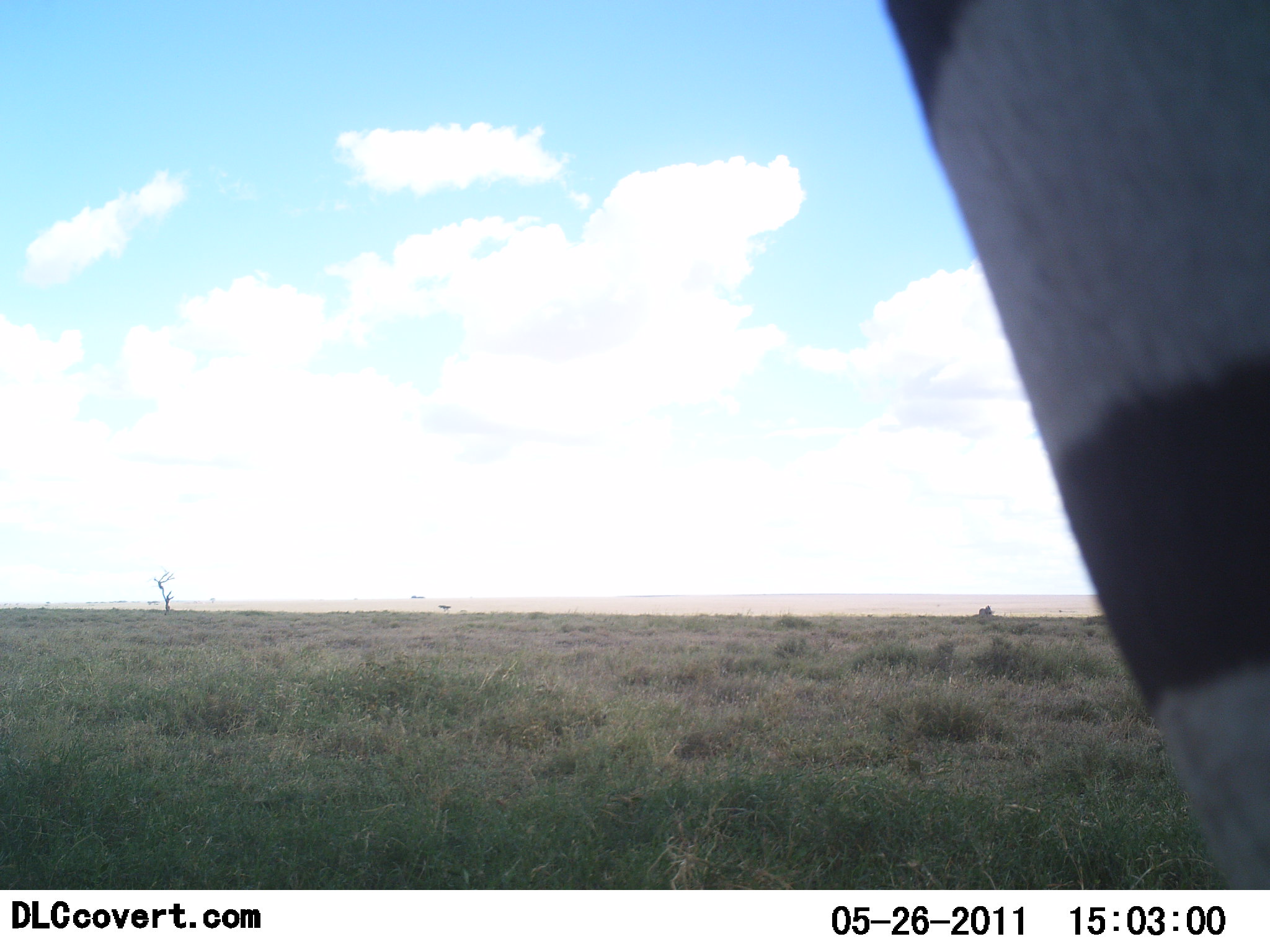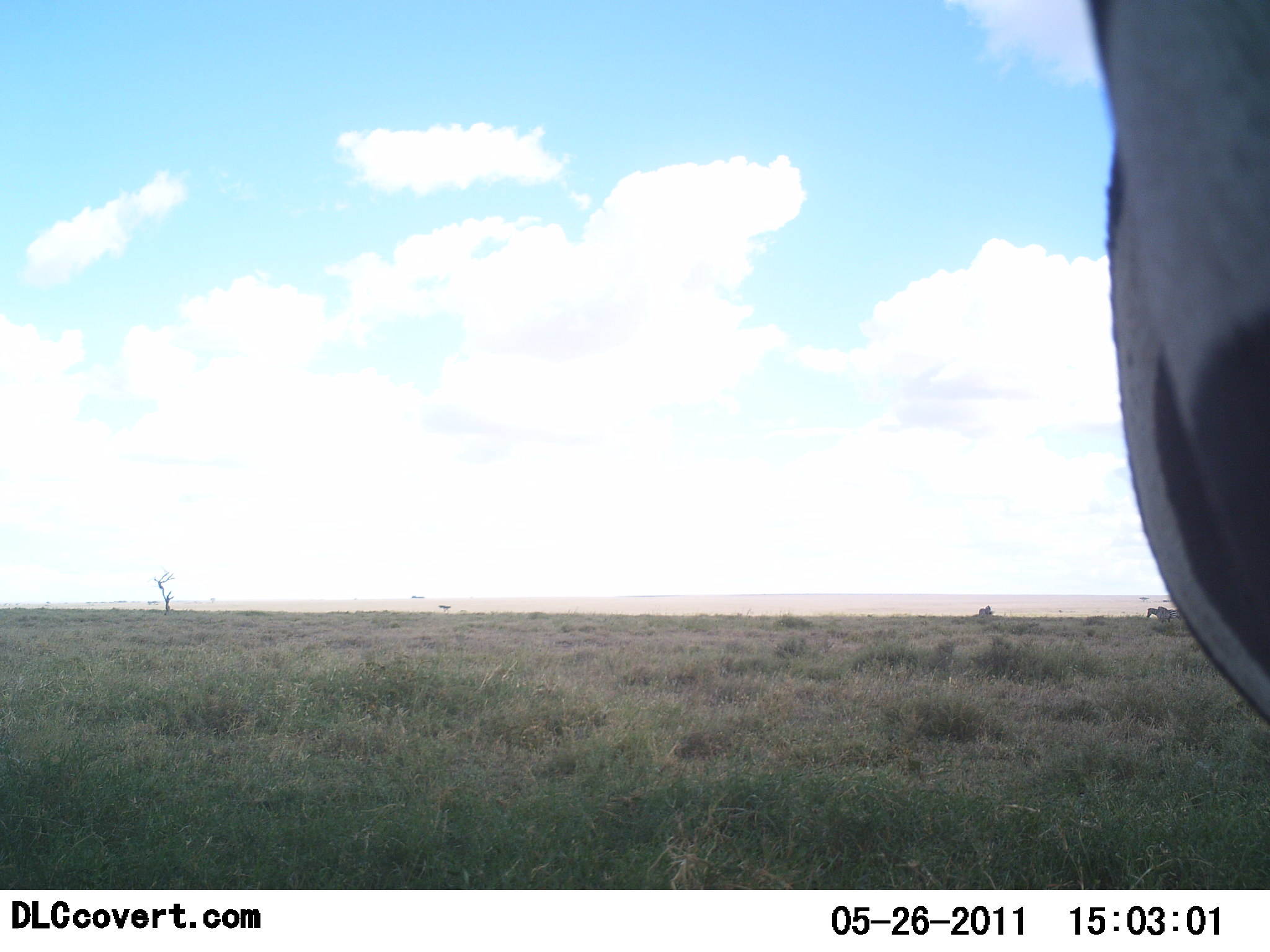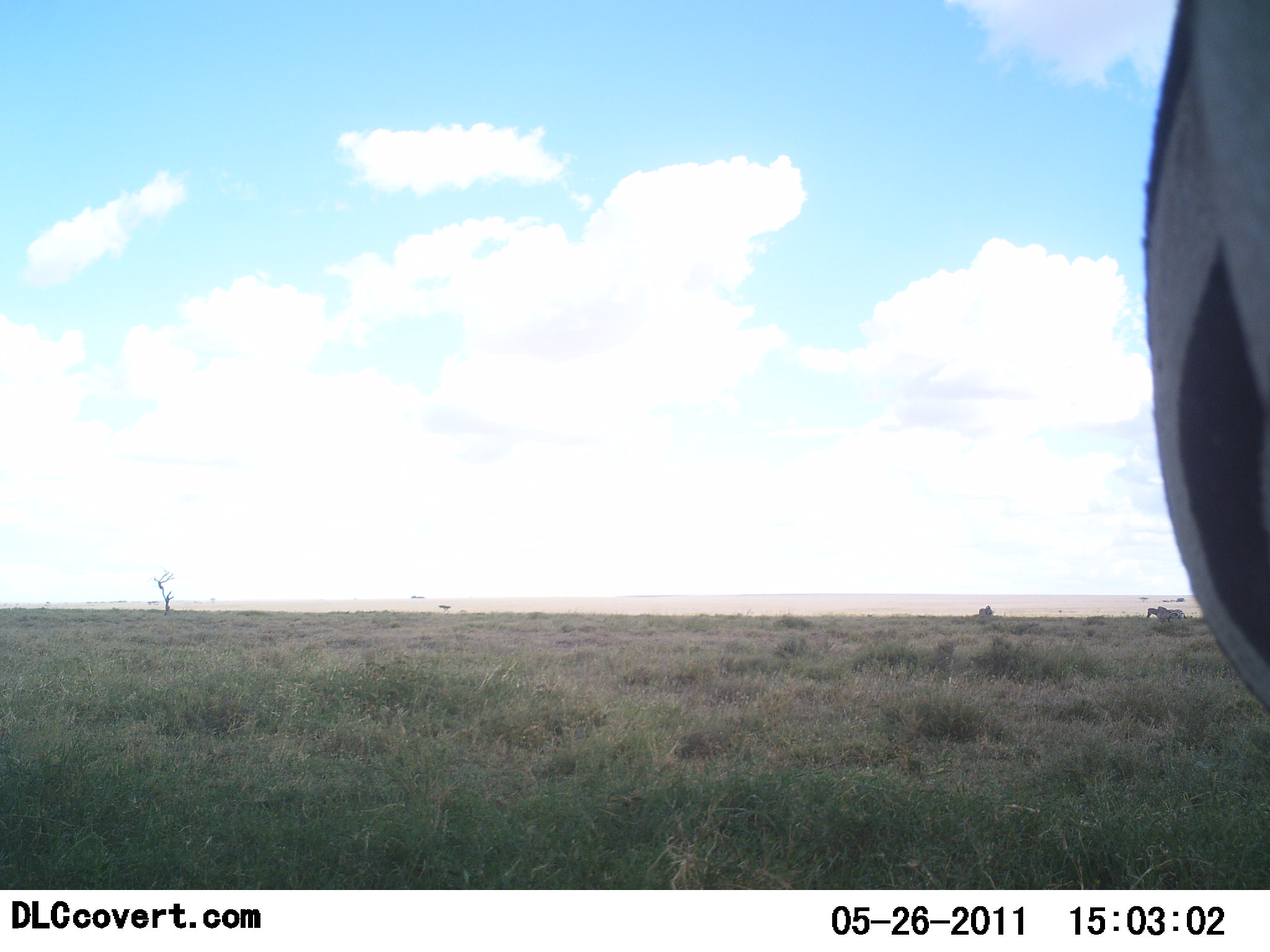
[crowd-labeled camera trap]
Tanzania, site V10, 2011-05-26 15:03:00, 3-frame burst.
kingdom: Animalia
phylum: Chordata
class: Mammalia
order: Perissodactyla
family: Equidae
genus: Equus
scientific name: Equus quagga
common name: plains zebra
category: zebra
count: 1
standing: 75%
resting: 0%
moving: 33%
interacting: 0%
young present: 0%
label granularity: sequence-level